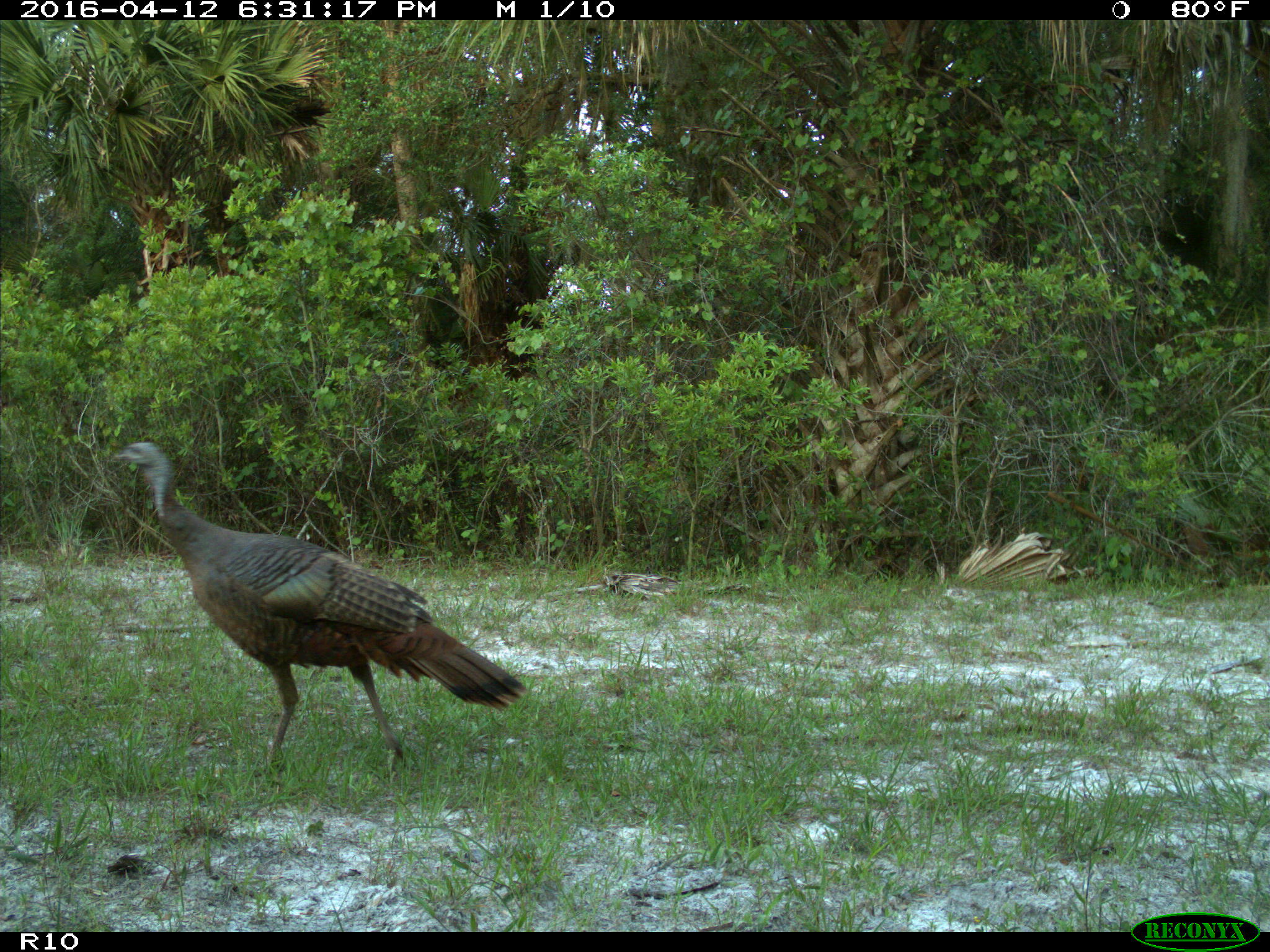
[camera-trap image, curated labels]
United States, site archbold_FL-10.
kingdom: Animalia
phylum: Chordata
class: Aves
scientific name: Aves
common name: birds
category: unidentified bird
Unidentified bird (birds) (Aves).